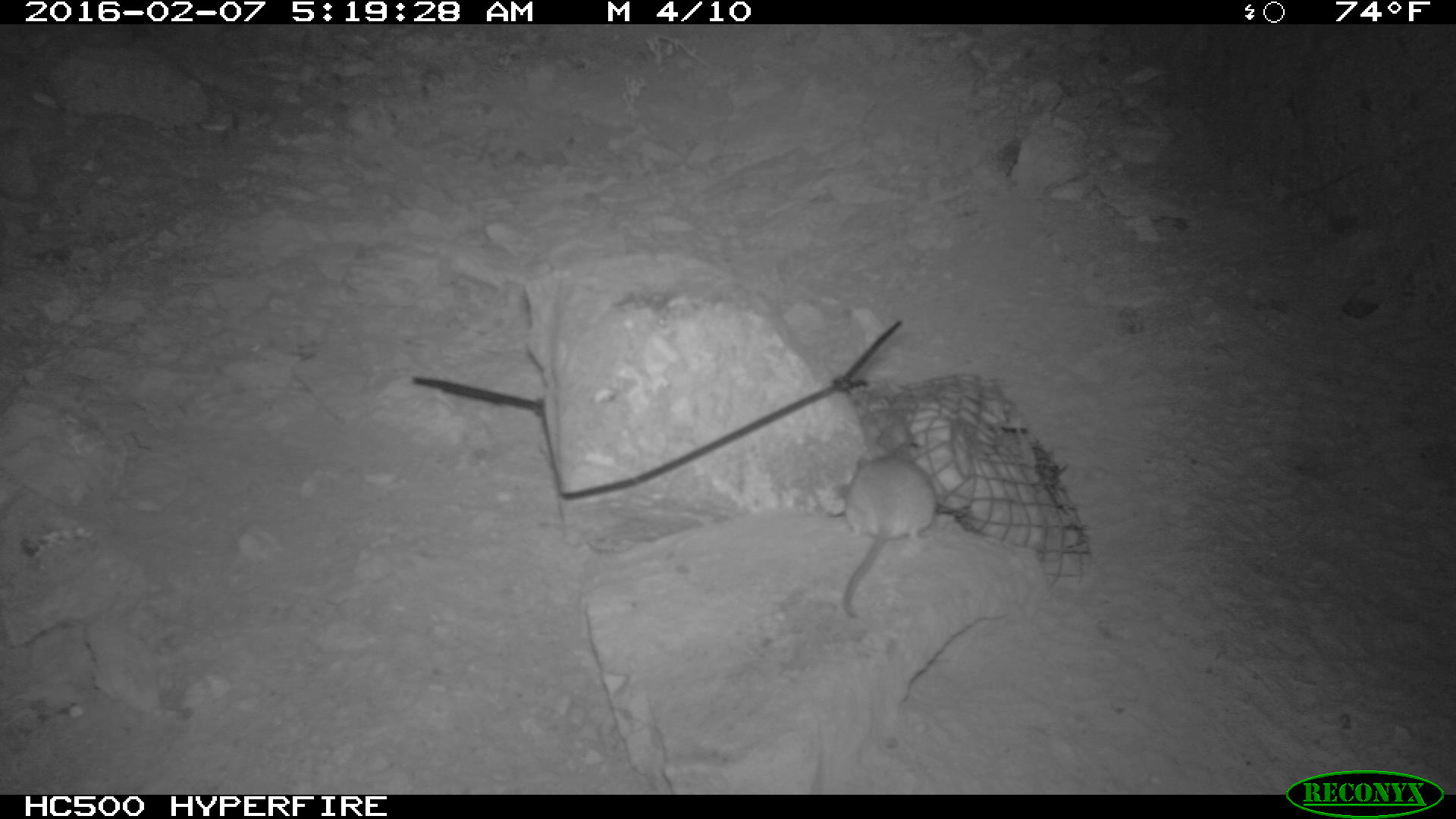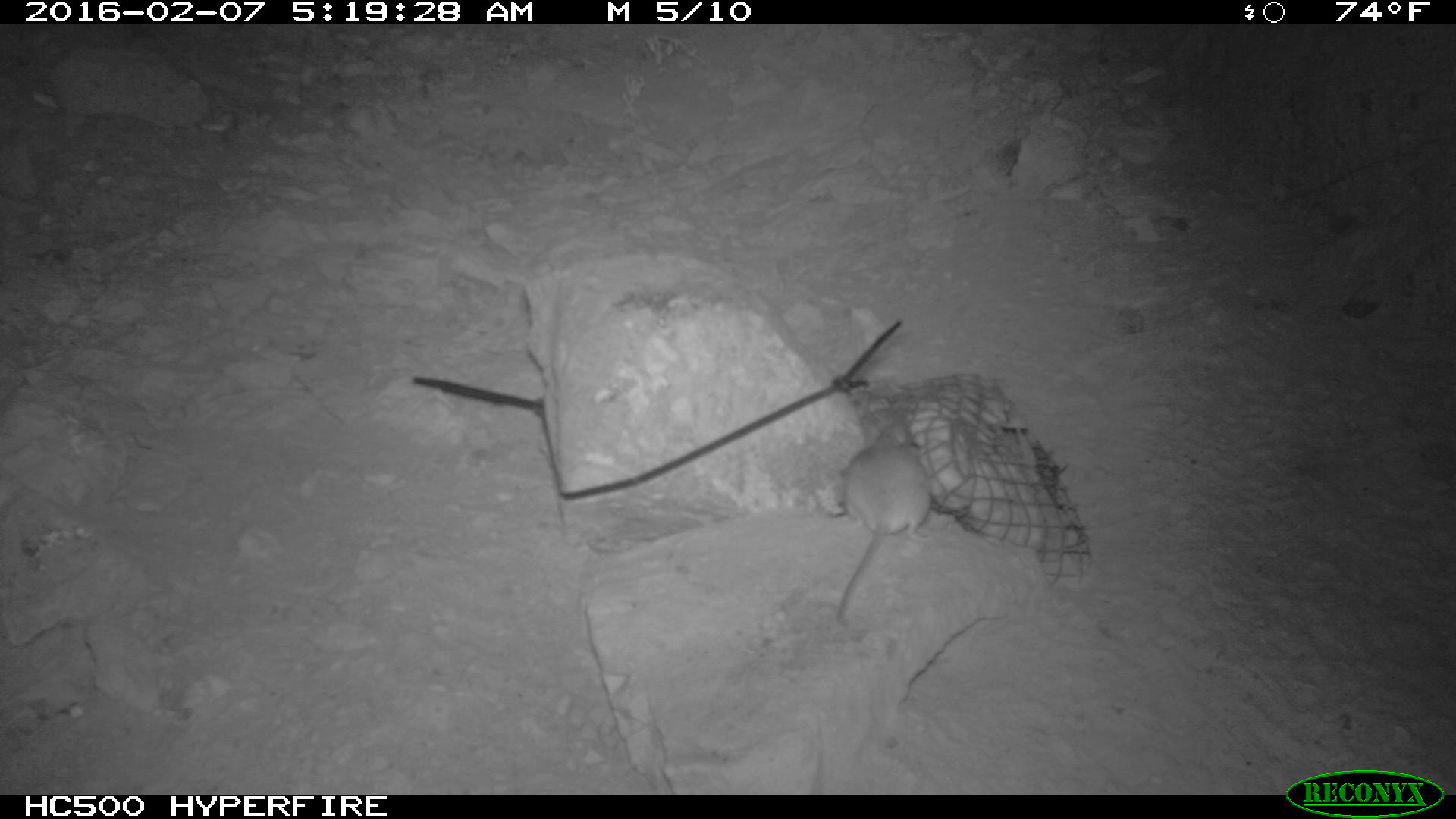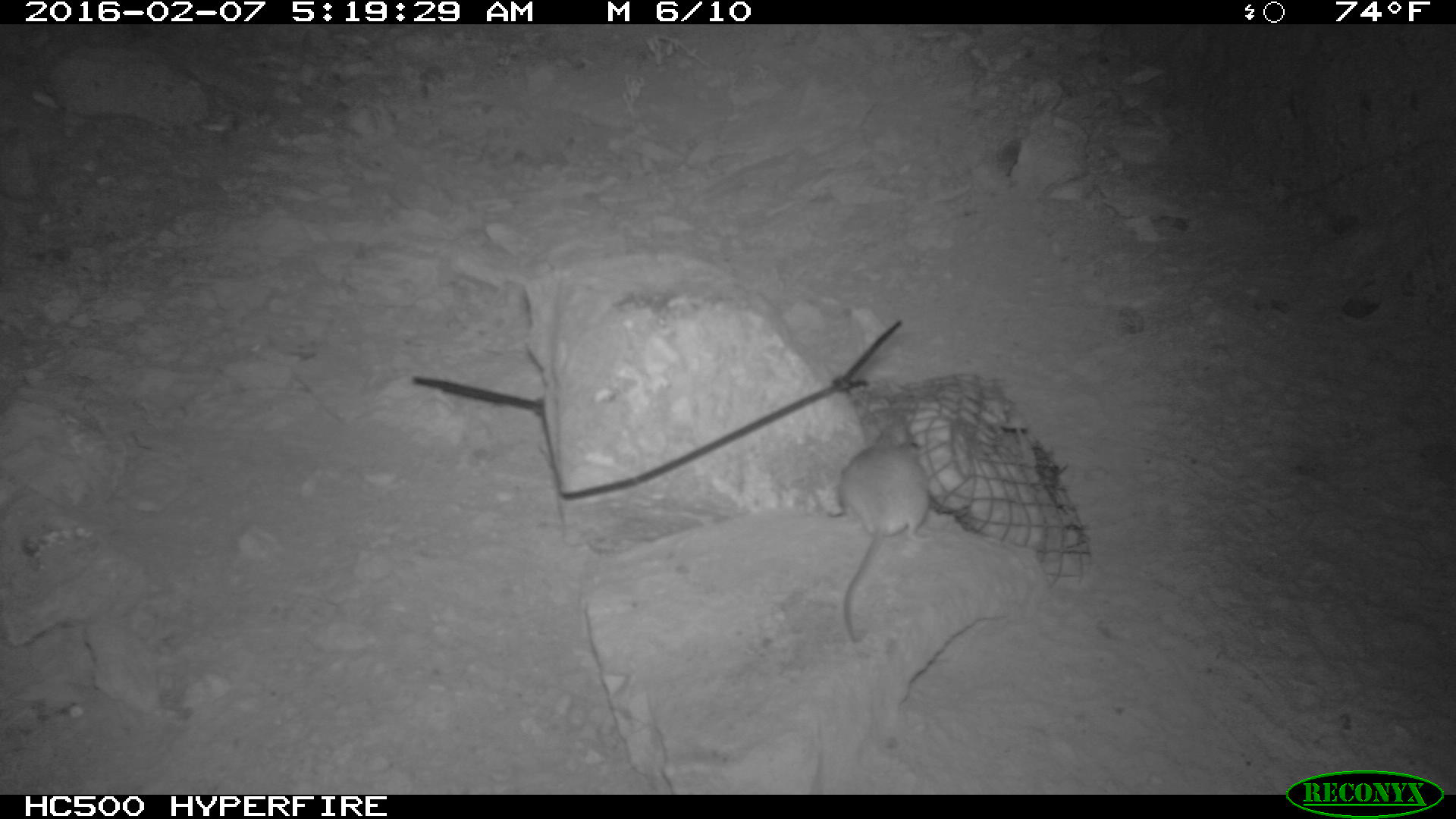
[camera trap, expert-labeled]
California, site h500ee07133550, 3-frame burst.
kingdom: Animalia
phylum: Chordata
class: Mammalia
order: Rodentia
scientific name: Rodentia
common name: rodent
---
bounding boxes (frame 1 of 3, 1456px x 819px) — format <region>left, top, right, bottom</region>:
rodent: <region>843, 447, 940, 618</region>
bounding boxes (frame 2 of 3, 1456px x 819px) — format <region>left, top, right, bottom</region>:
rodent: <region>829, 424, 930, 624</region>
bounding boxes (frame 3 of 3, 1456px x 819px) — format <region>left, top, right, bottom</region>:
rodent: <region>827, 424, 929, 643</region>